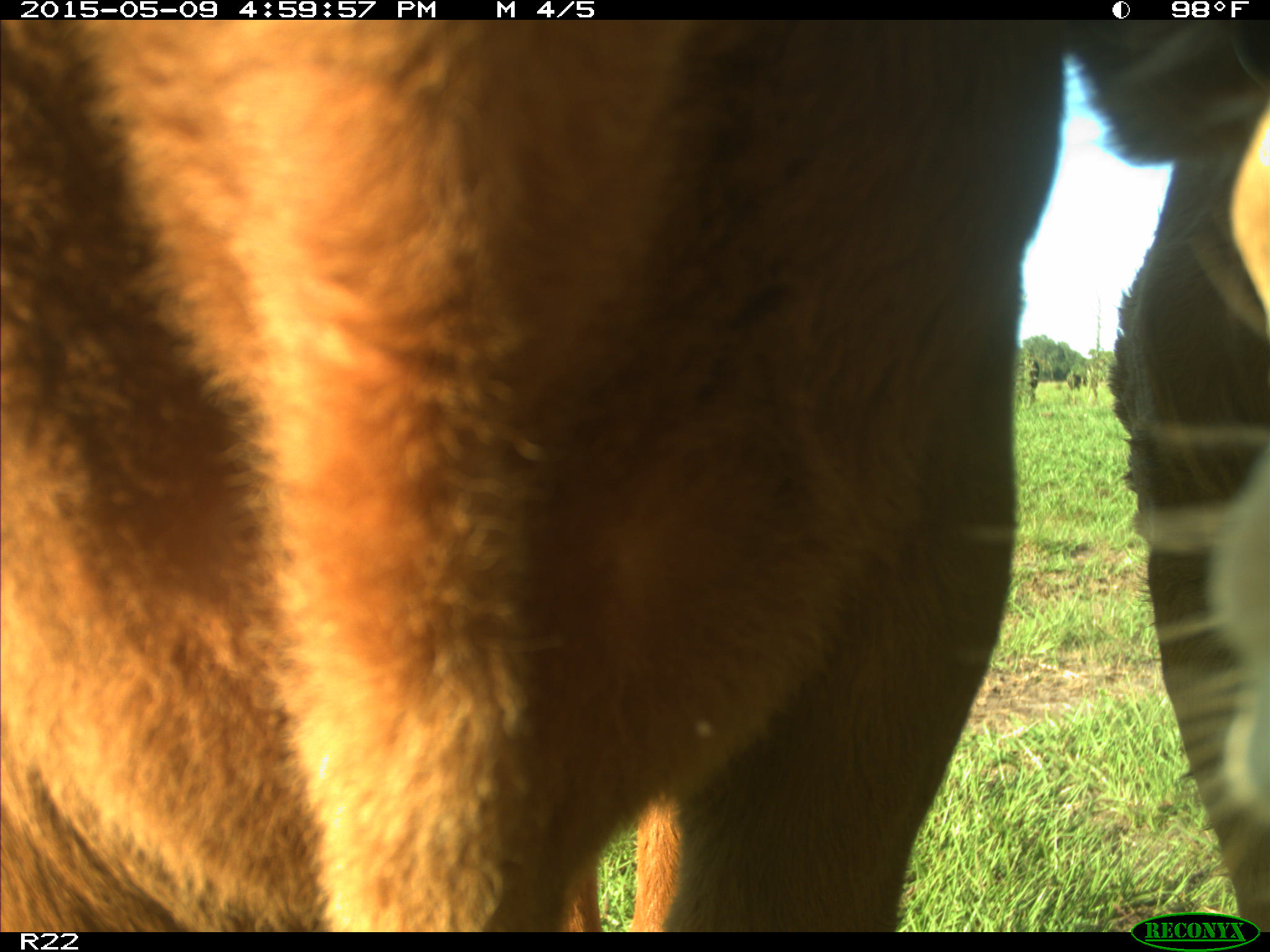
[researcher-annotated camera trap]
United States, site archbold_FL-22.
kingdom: Animalia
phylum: Chordata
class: Mammalia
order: Artiodactyla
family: Bovidae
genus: Bos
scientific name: Bos taurus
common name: domestic cow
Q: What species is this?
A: Bos taurus (domestic cow).